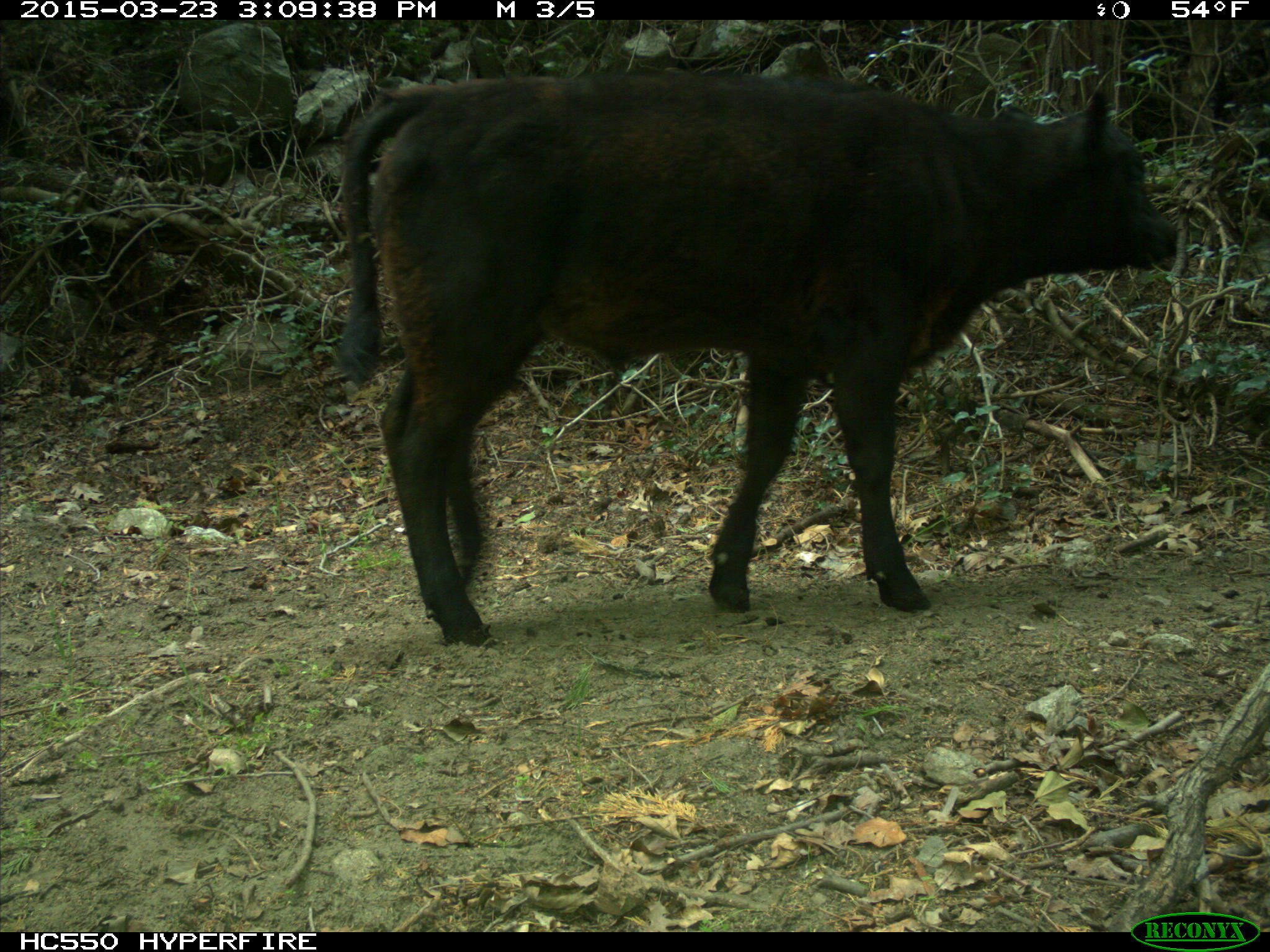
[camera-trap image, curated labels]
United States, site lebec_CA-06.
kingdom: Animalia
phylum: Chordata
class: Mammalia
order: Artiodactyla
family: Bovidae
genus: Bos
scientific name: Bos taurus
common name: domestic cow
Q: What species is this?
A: Bos taurus (domestic cow).